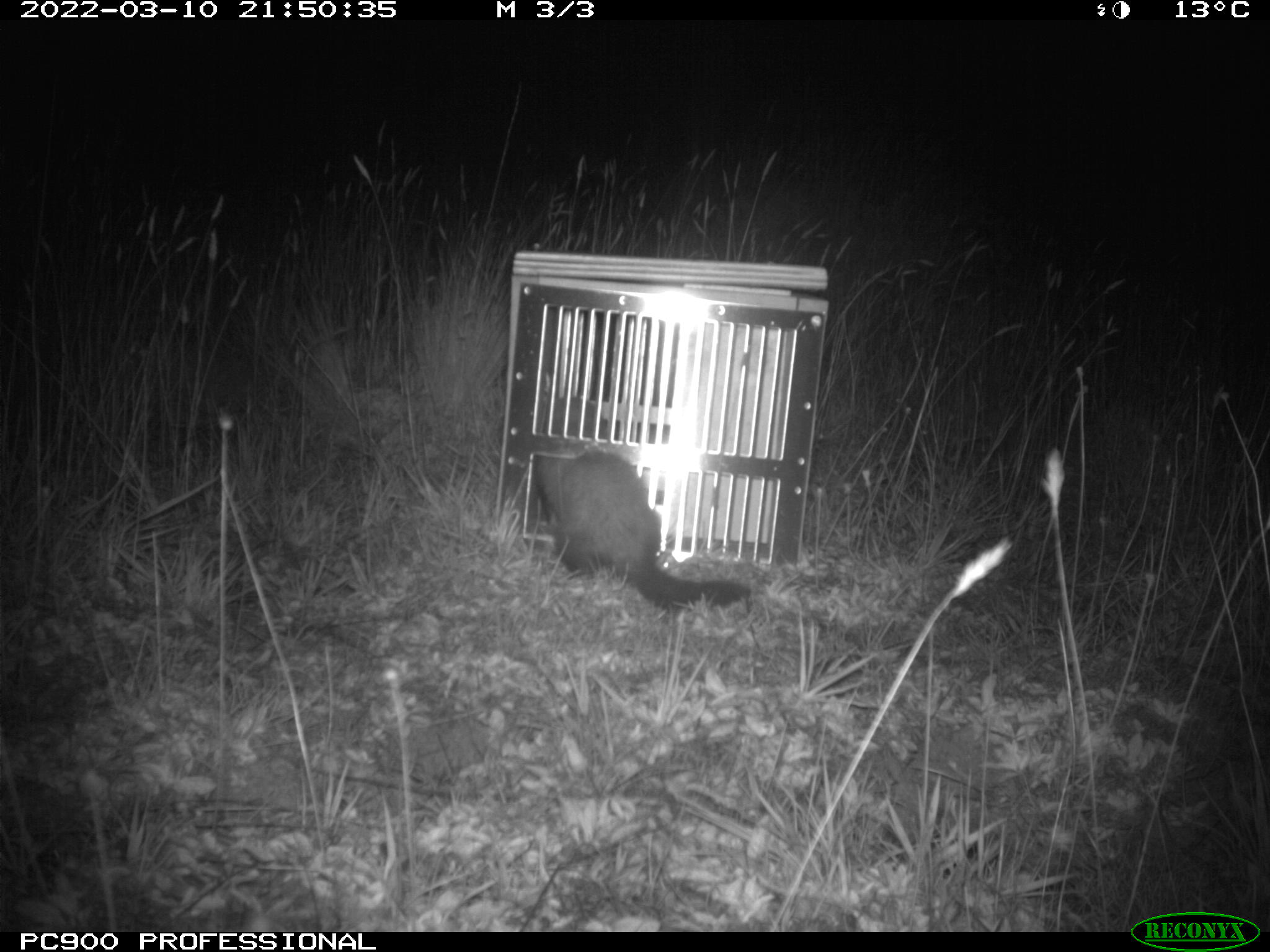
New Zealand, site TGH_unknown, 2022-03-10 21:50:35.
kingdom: Animalia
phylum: Chordata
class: Mammalia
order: Carnivora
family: Mustelidae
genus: Mustela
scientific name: Mustela furo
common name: ferret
Ferret (Mustela furo).